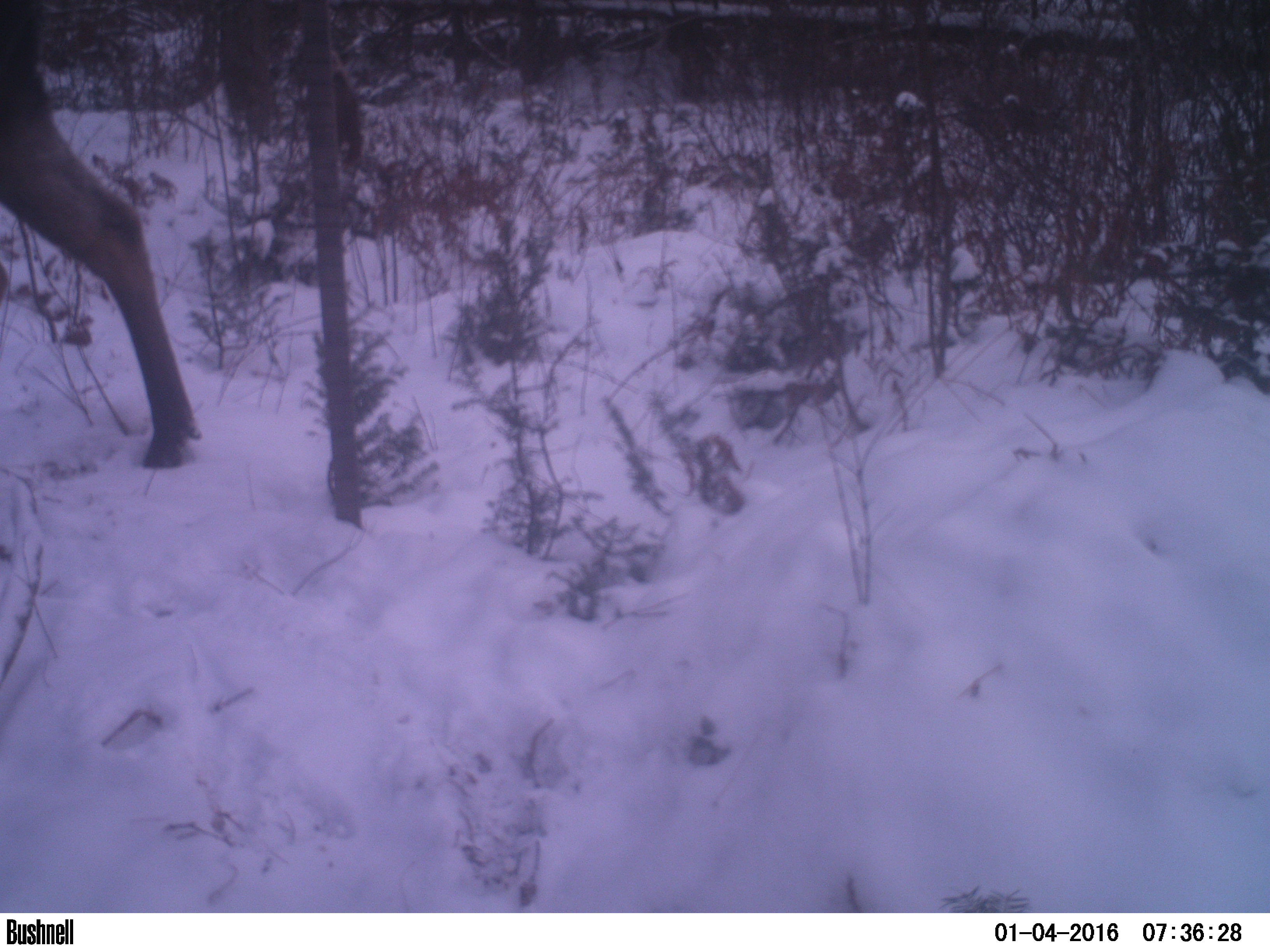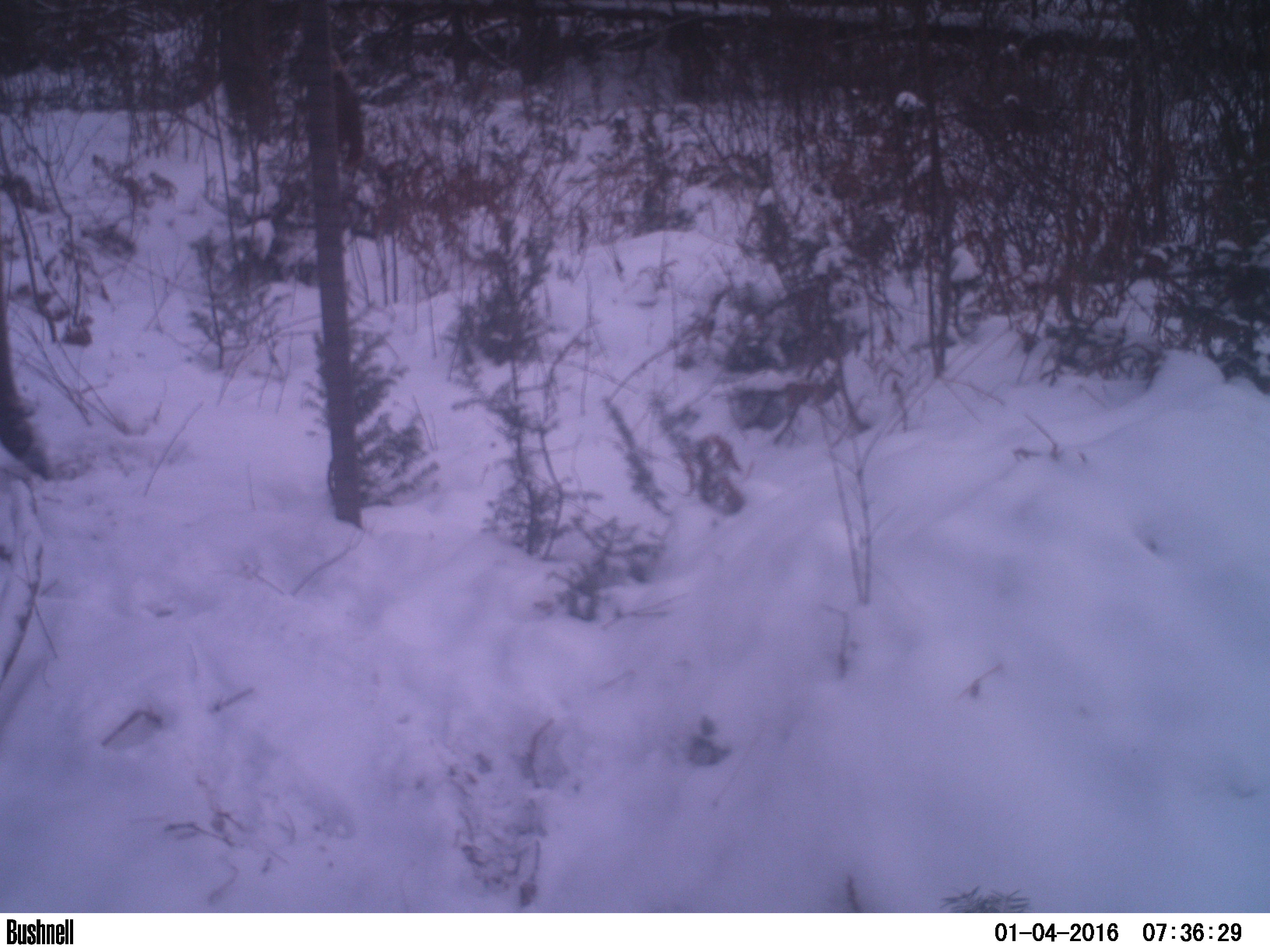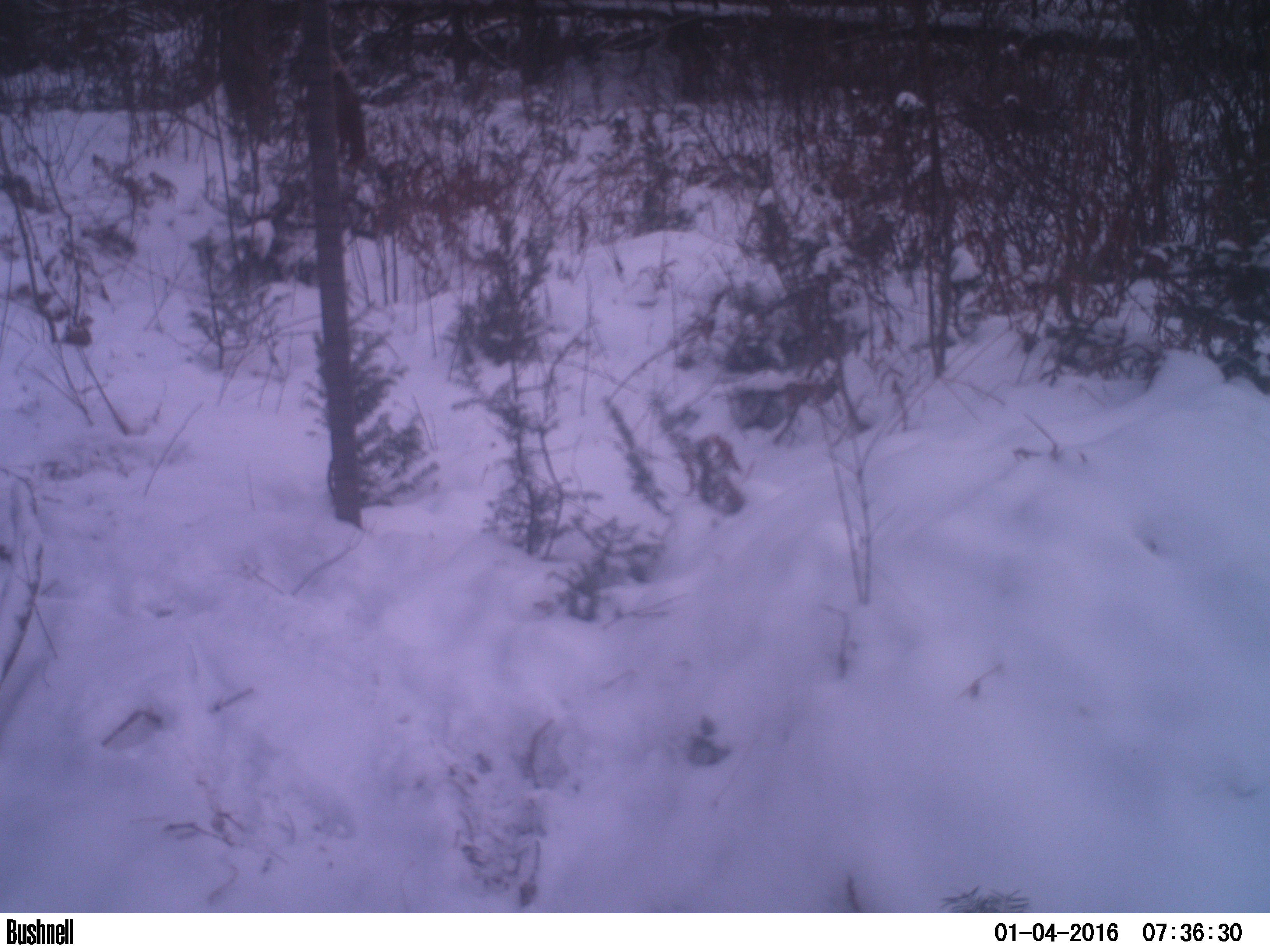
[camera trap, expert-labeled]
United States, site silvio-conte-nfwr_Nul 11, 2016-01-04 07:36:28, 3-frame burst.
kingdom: Animalia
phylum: Chordata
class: Mammalia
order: Artiodactyla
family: Cervidae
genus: Alces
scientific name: Alces alces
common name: moose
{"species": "moose (Alces alces)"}